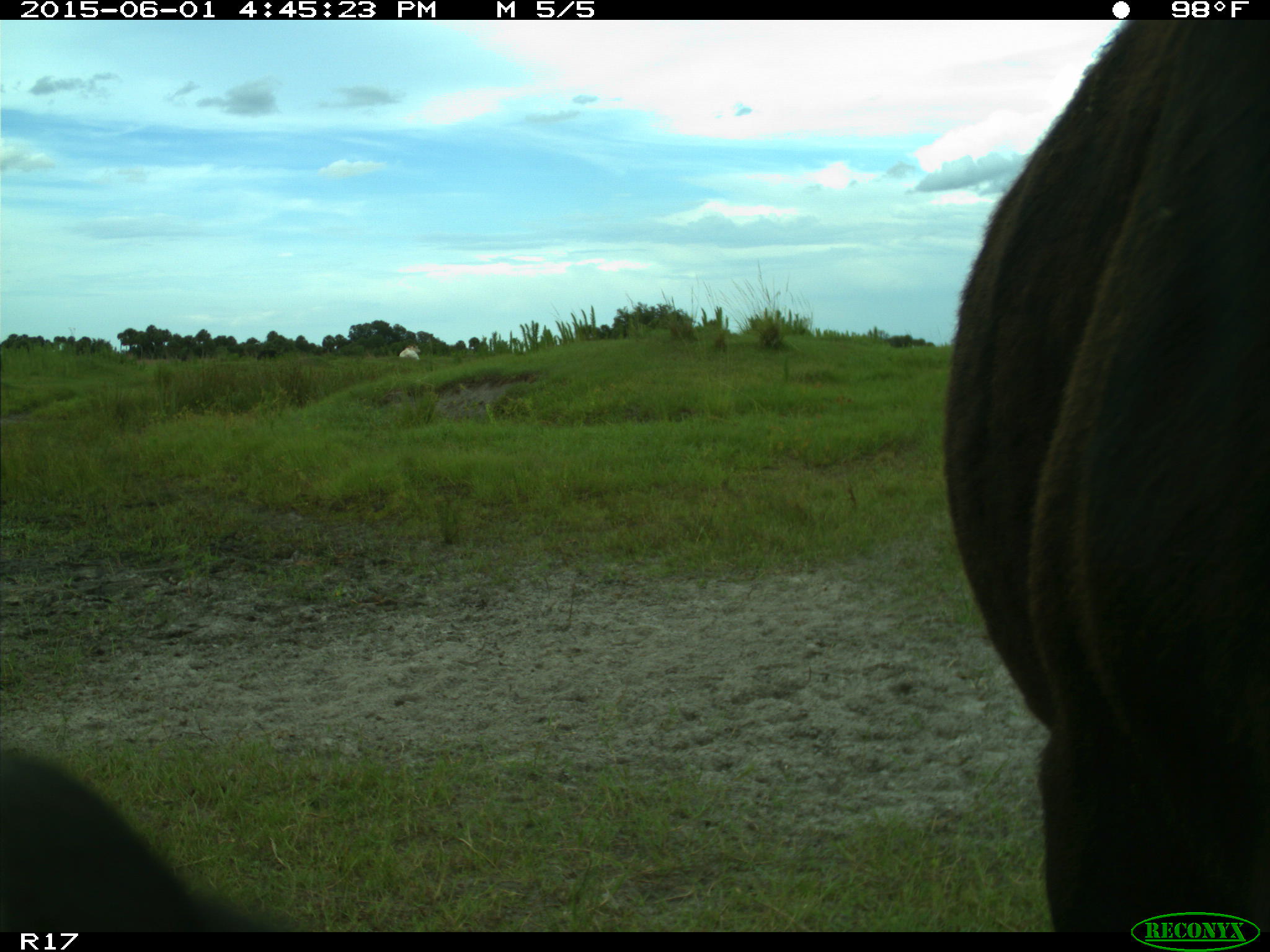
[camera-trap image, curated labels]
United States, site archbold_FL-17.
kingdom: Animalia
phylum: Chordata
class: Mammalia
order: Artiodactyla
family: Bovidae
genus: Bos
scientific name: Bos taurus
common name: domestic cow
Bos taurus (domestic cow).